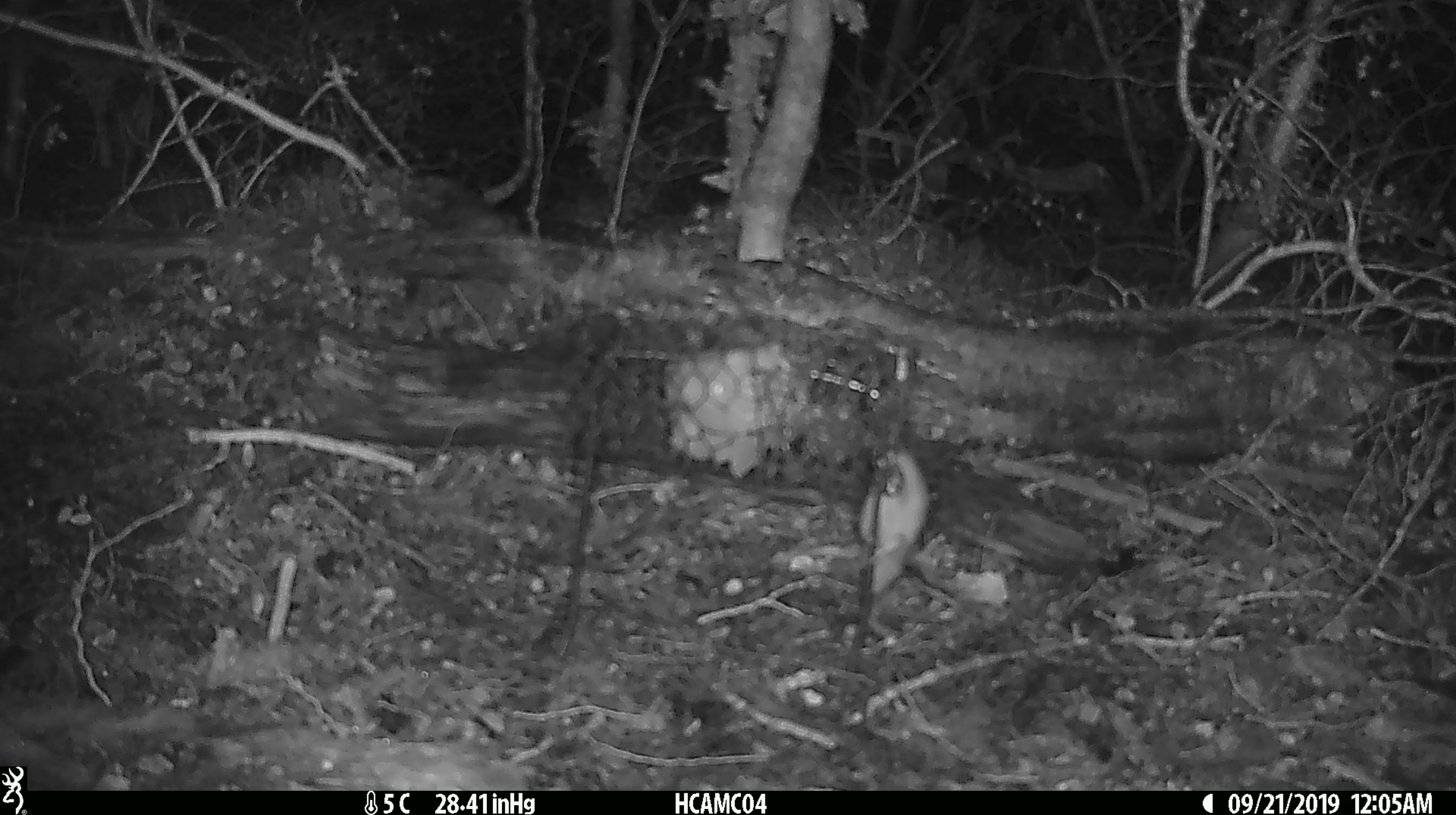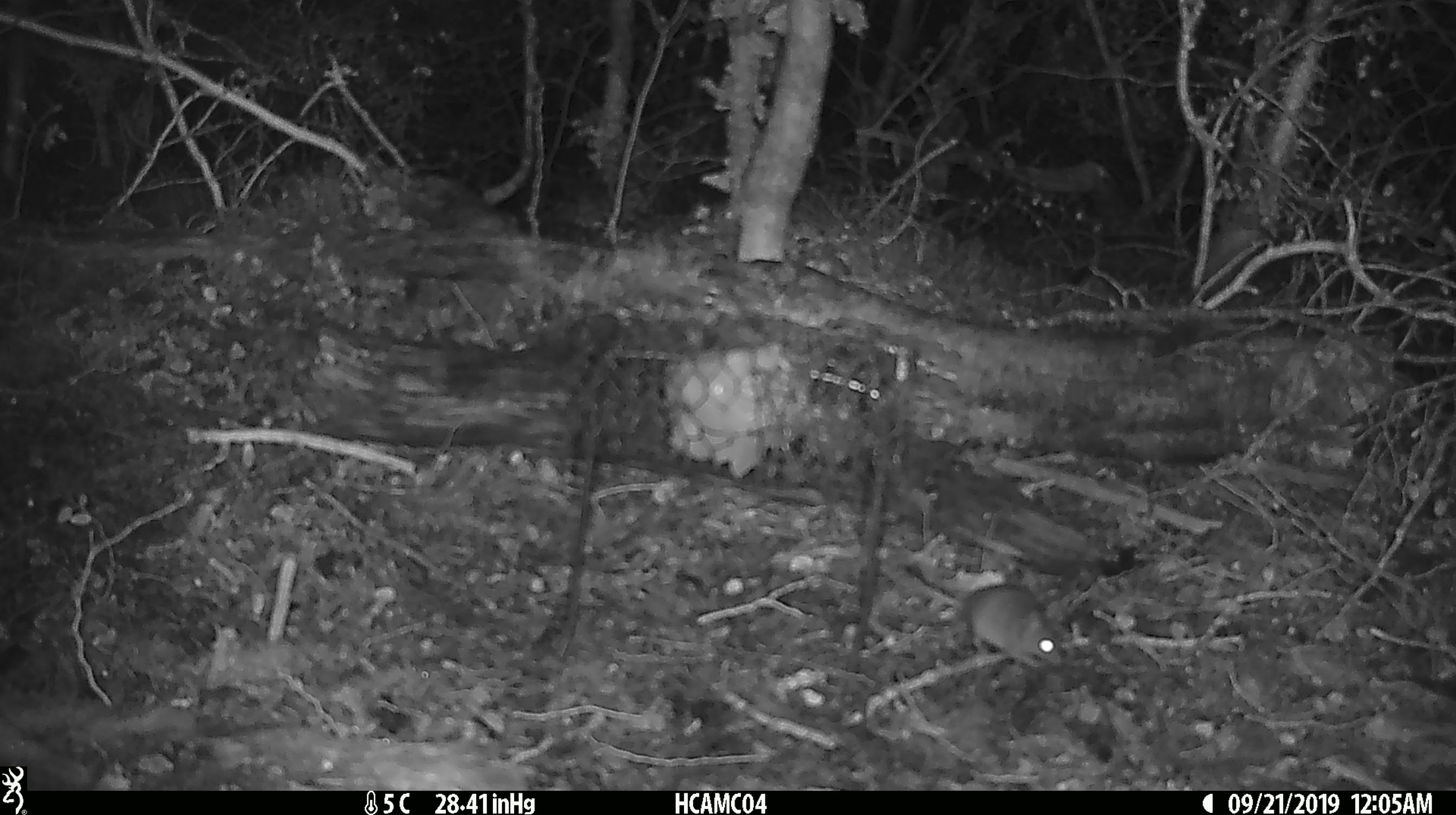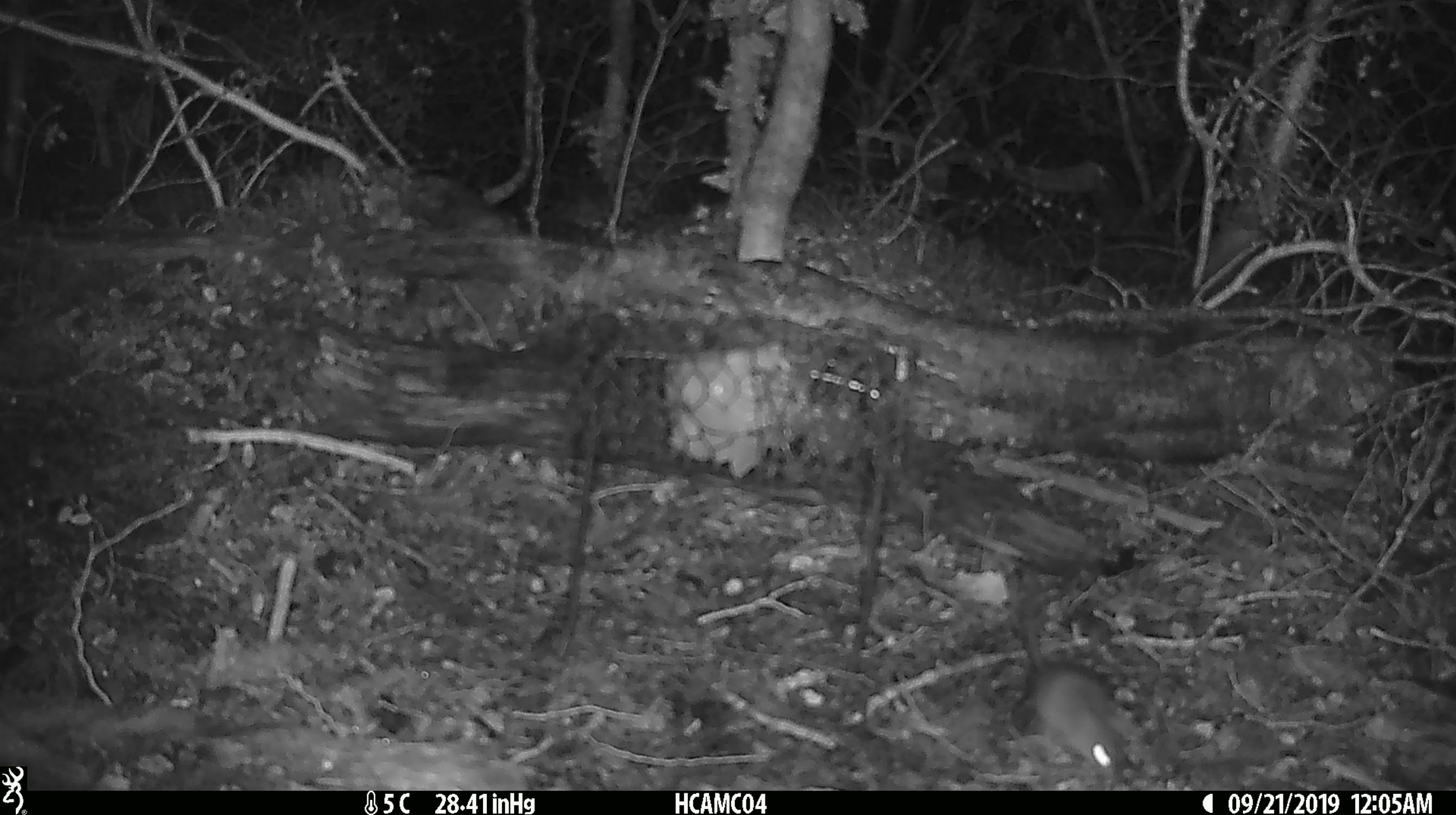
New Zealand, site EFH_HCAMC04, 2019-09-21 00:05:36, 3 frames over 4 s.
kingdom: Animalia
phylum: Chordata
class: Mammalia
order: Rodentia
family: Muridae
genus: Mus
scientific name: Mus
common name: mouse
Mouse (Mus).